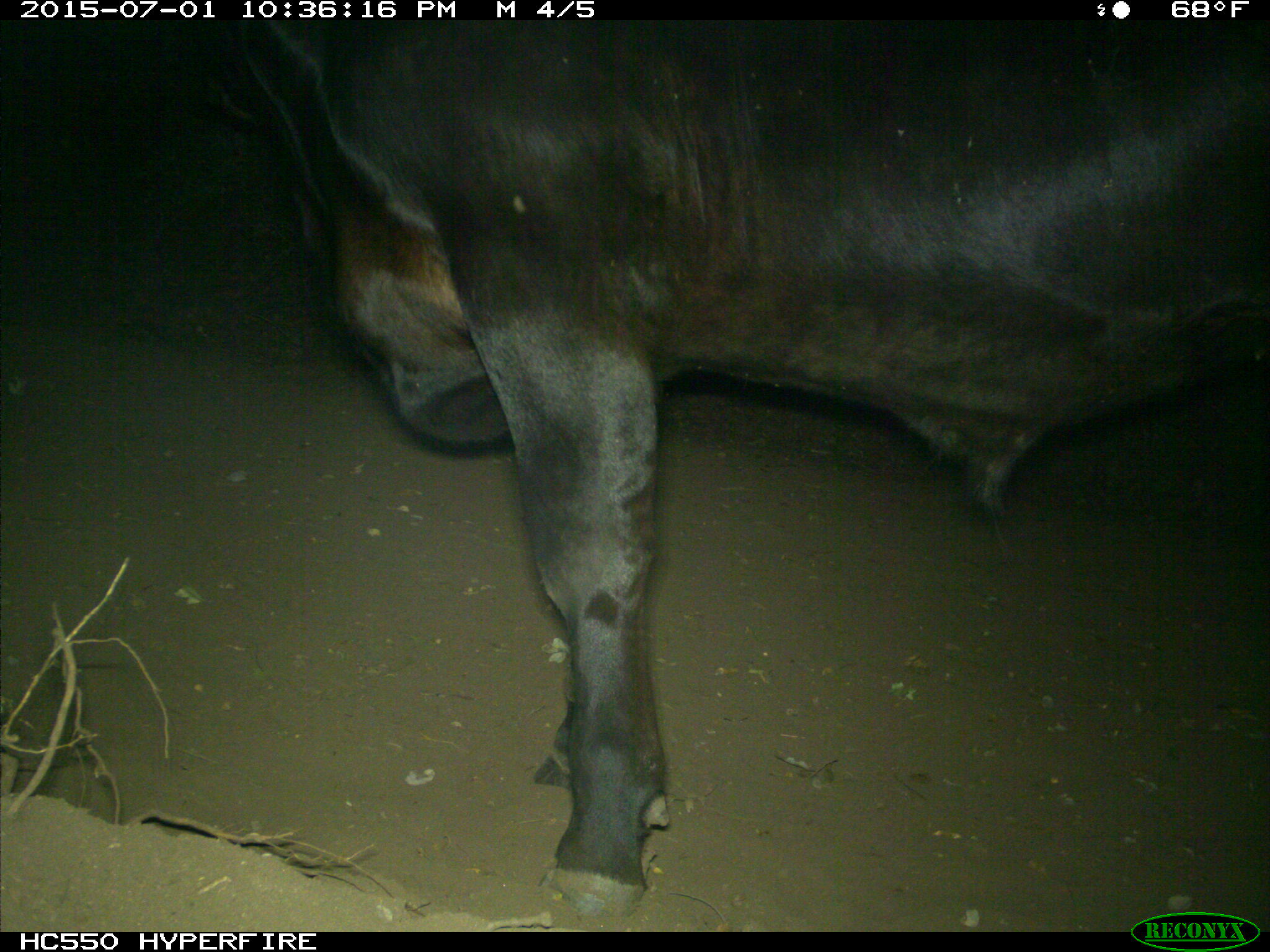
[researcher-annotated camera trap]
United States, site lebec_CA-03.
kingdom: Animalia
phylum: Chordata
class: Mammalia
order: Artiodactyla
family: Bovidae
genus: Bos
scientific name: Bos taurus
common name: domestic cow